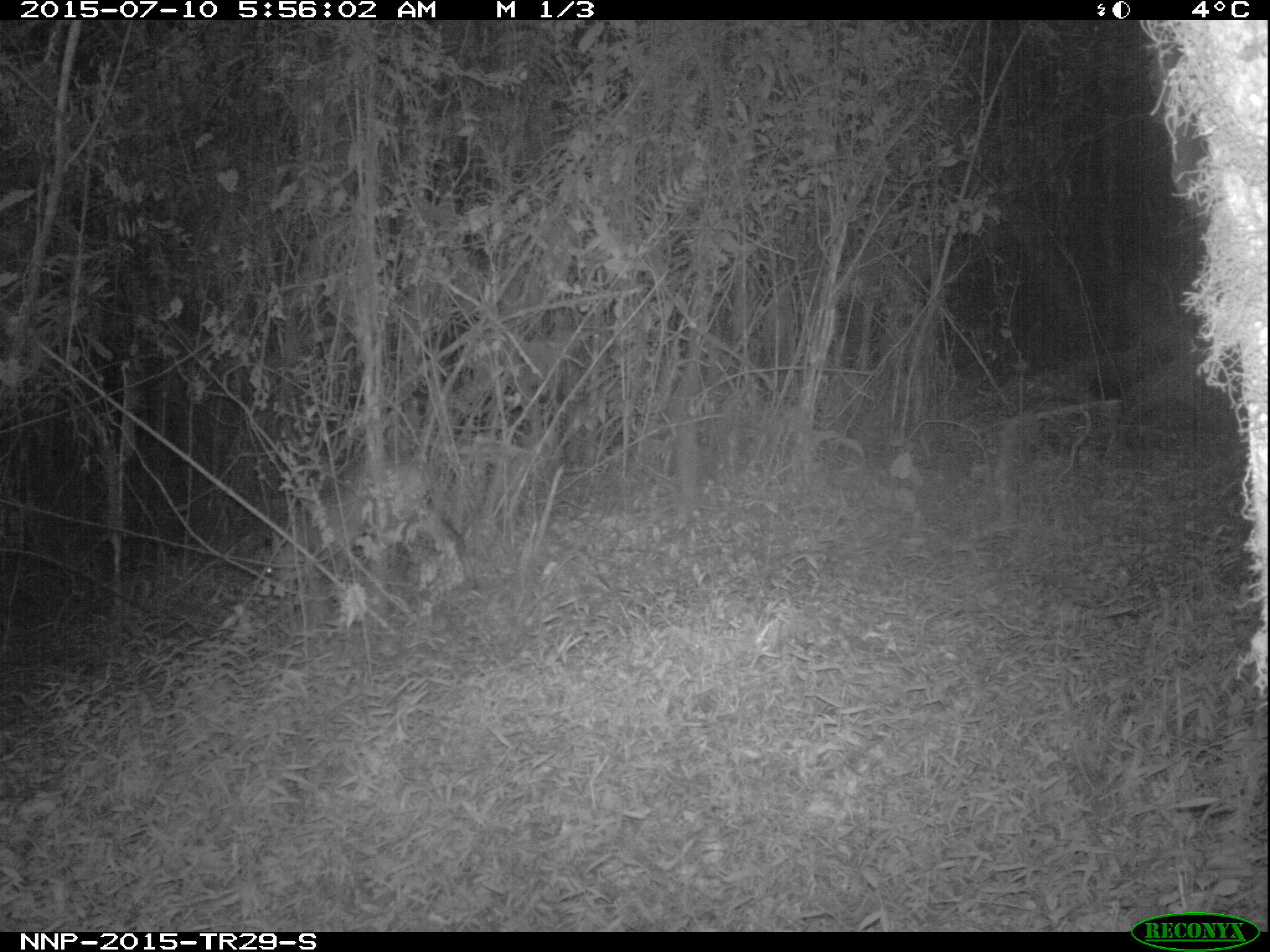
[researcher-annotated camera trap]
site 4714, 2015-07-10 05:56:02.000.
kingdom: Animalia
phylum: Chordata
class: Mammalia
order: Artiodactyla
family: Bovidae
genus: Cephalophus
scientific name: Cephalophus nigrifrons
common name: black-fronted duiker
Cephalophus nigrifrons (black-fronted duiker), count 1.